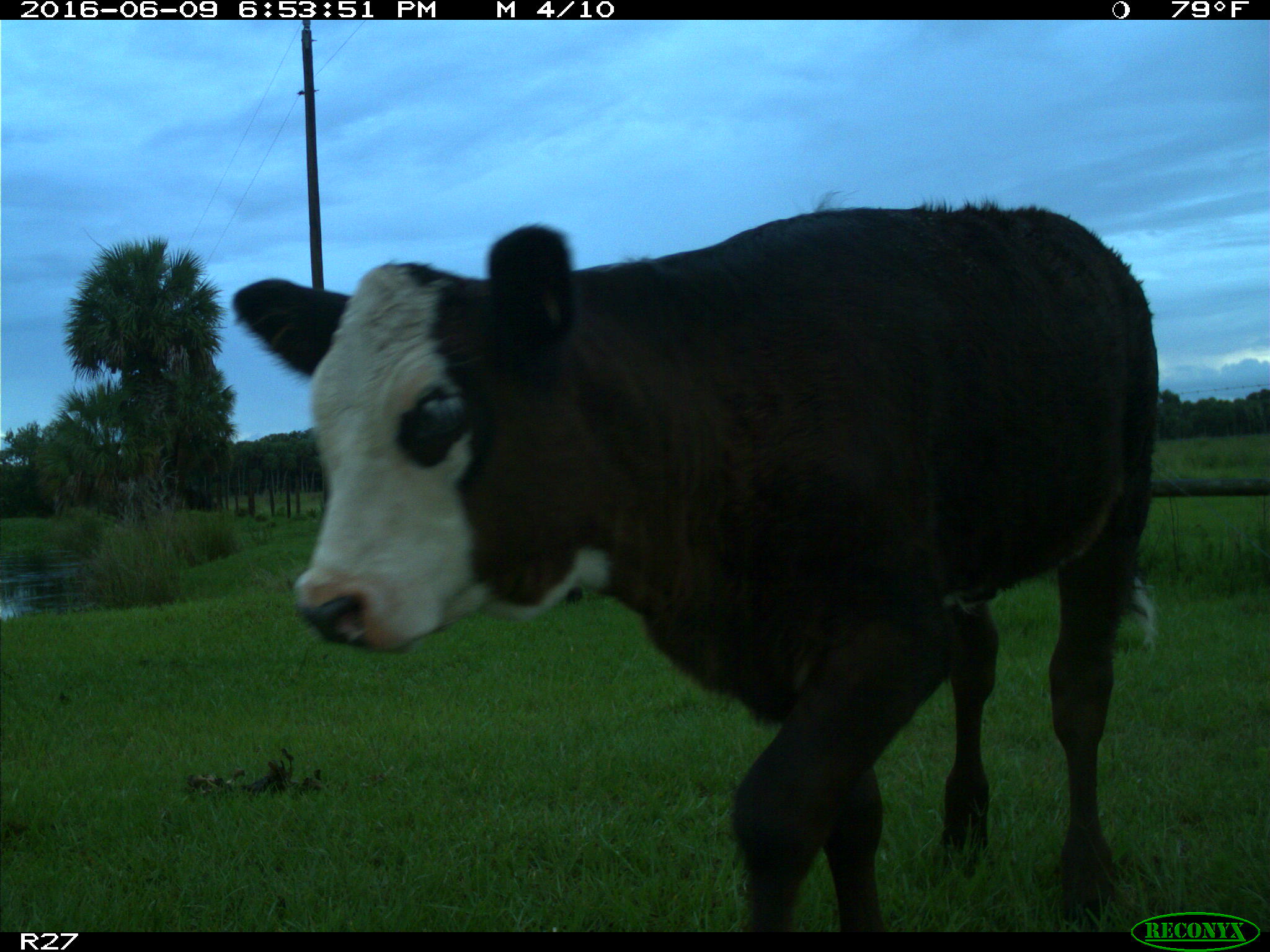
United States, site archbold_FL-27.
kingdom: Animalia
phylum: Chordata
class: Mammalia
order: Artiodactyla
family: Bovidae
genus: Bos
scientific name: Bos taurus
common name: domestic cow